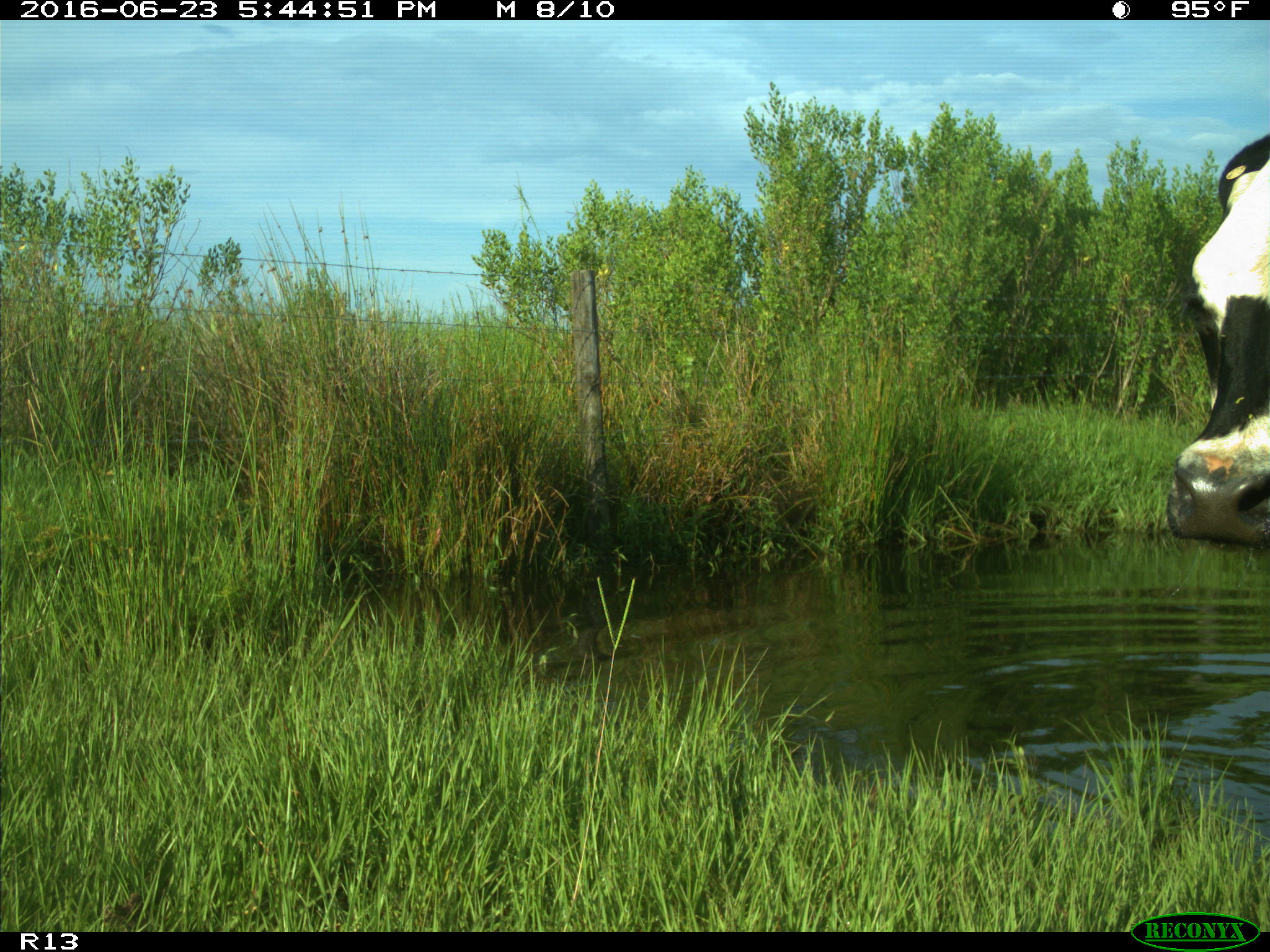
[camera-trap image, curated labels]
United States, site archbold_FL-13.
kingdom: Animalia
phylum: Chordata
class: Mammalia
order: Artiodactyla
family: Bovidae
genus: Bos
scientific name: Bos taurus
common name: domestic cow